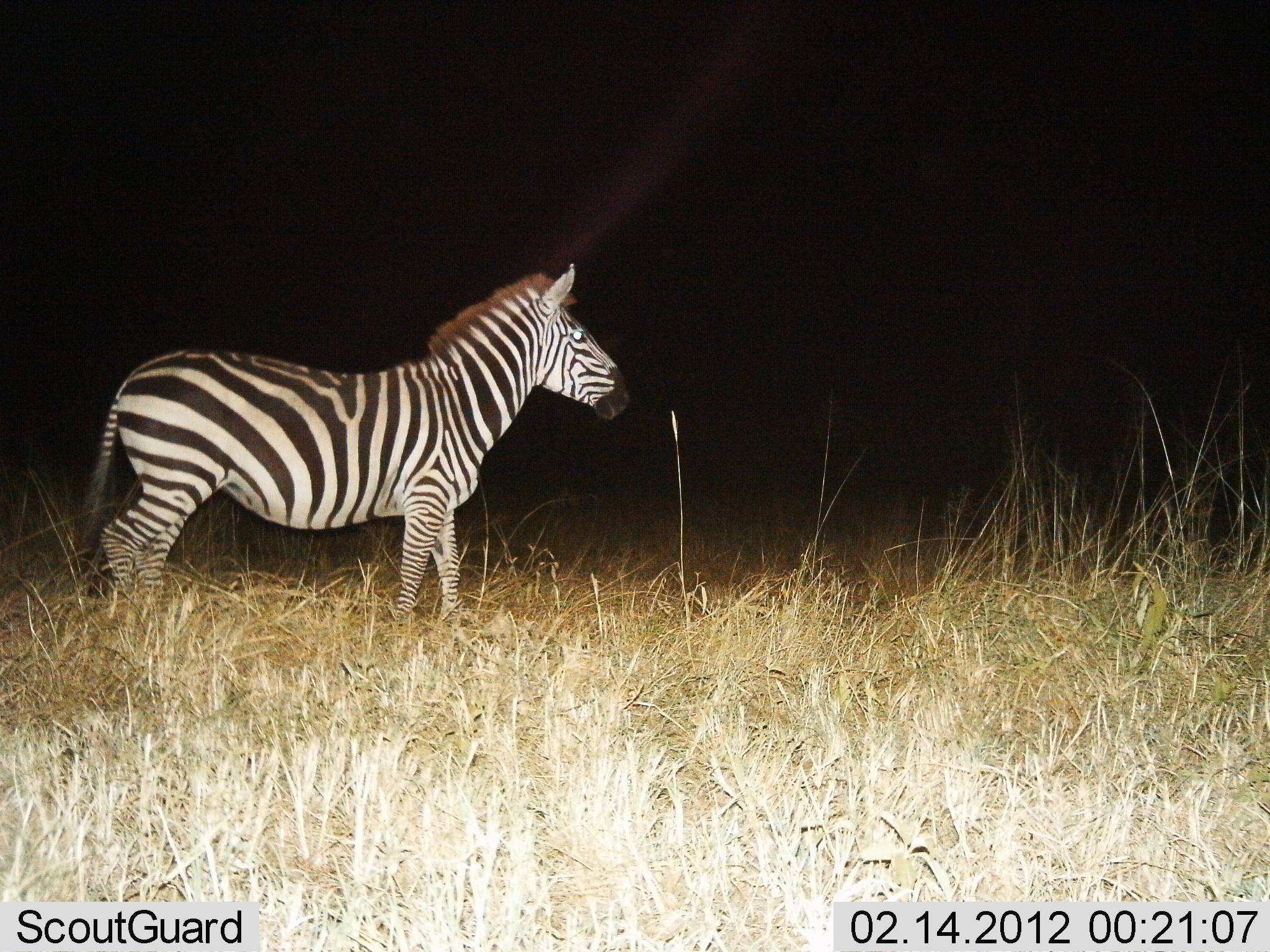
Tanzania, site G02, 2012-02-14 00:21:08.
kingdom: Animalia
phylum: Chordata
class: Mammalia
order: Perissodactyla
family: Equidae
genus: Equus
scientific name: Equus quagga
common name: plains zebra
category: zebra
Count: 1.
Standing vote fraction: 91%.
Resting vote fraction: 0%.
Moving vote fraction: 9%.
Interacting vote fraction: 4%.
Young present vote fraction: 0%.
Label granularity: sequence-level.